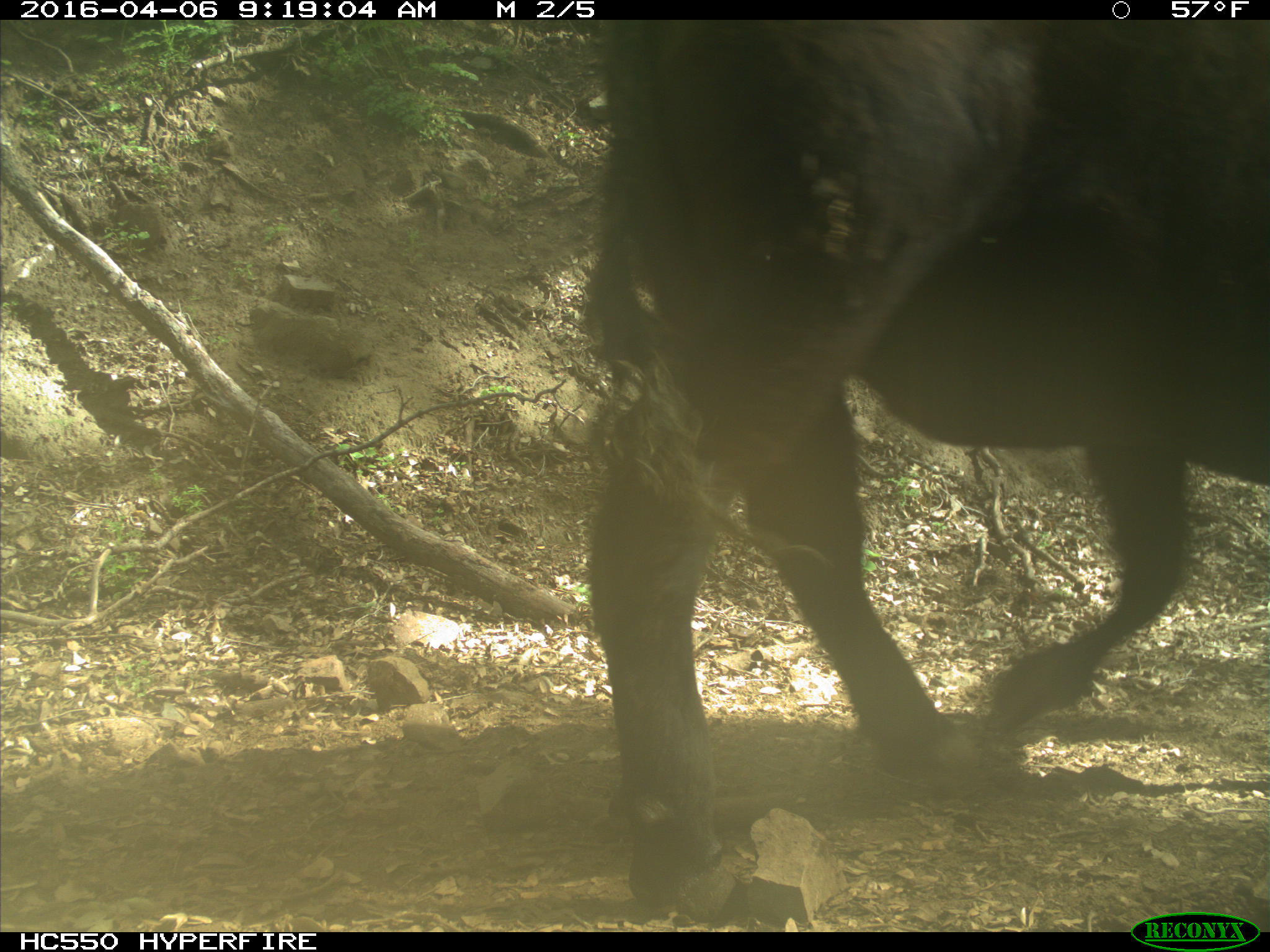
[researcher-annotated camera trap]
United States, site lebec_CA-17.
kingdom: Animalia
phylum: Chordata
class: Mammalia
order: Artiodactyla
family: Bovidae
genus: Bos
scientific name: Bos taurus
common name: domestic cow